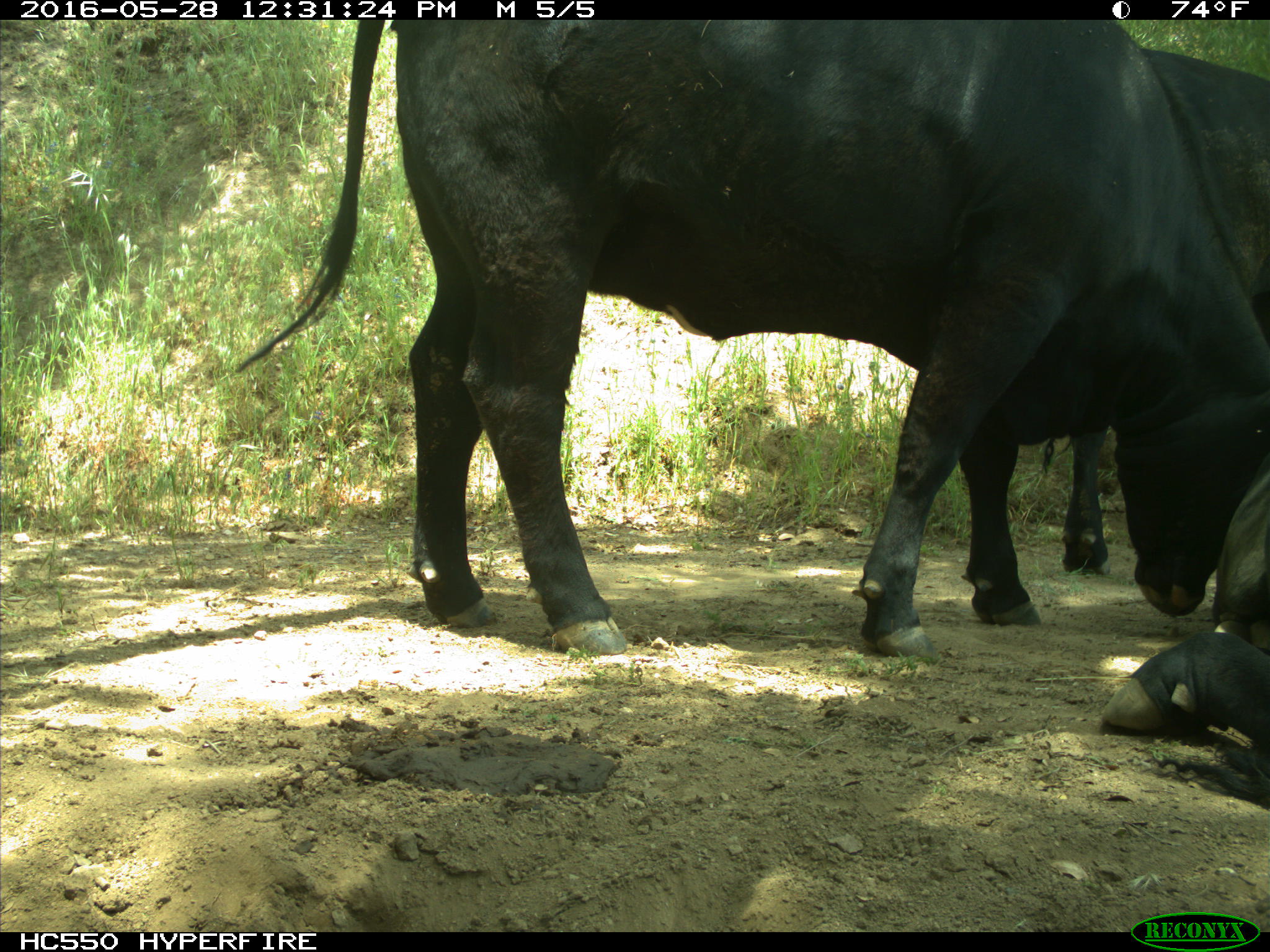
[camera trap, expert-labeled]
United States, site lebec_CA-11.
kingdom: Animalia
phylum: Chordata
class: Mammalia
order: Artiodactyla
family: Bovidae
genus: Bos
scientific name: Bos taurus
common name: domestic cow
Bos taurus (domestic cow).